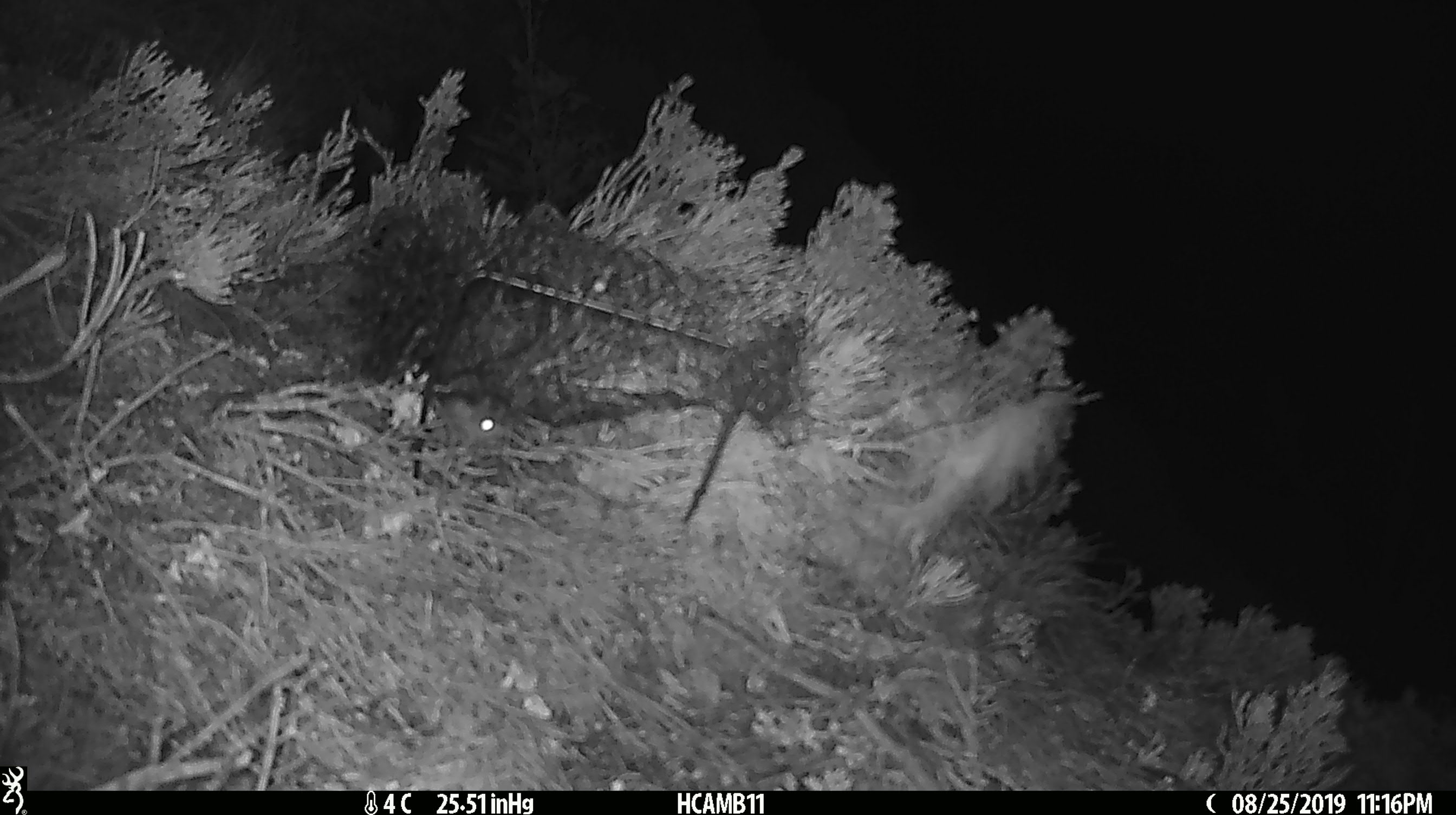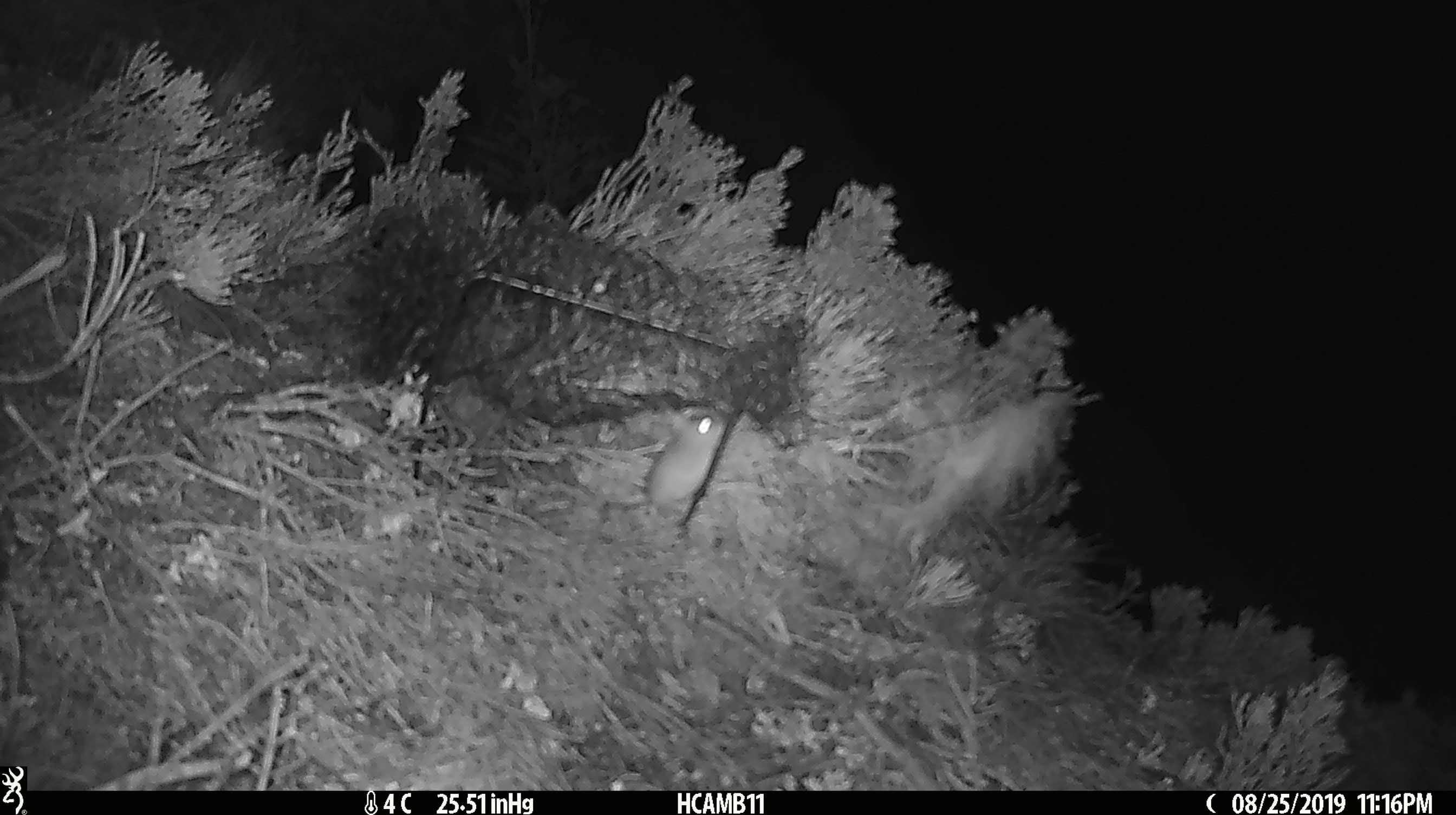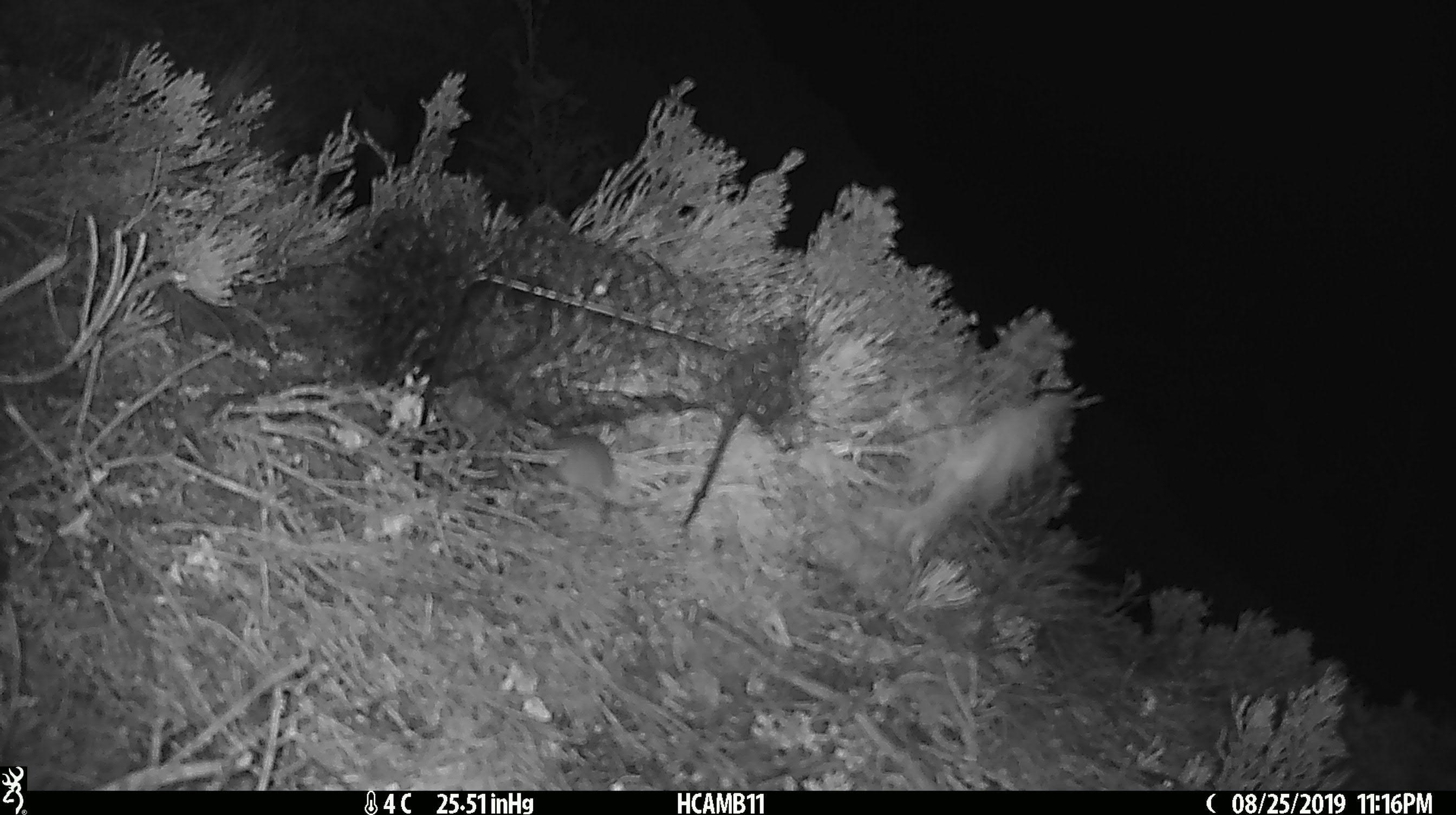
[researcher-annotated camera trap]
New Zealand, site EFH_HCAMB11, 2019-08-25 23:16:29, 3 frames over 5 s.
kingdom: Animalia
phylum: Chordata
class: Mammalia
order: Rodentia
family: Muridae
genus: Mus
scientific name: Mus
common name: mouse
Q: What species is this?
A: Mouse (Mus).